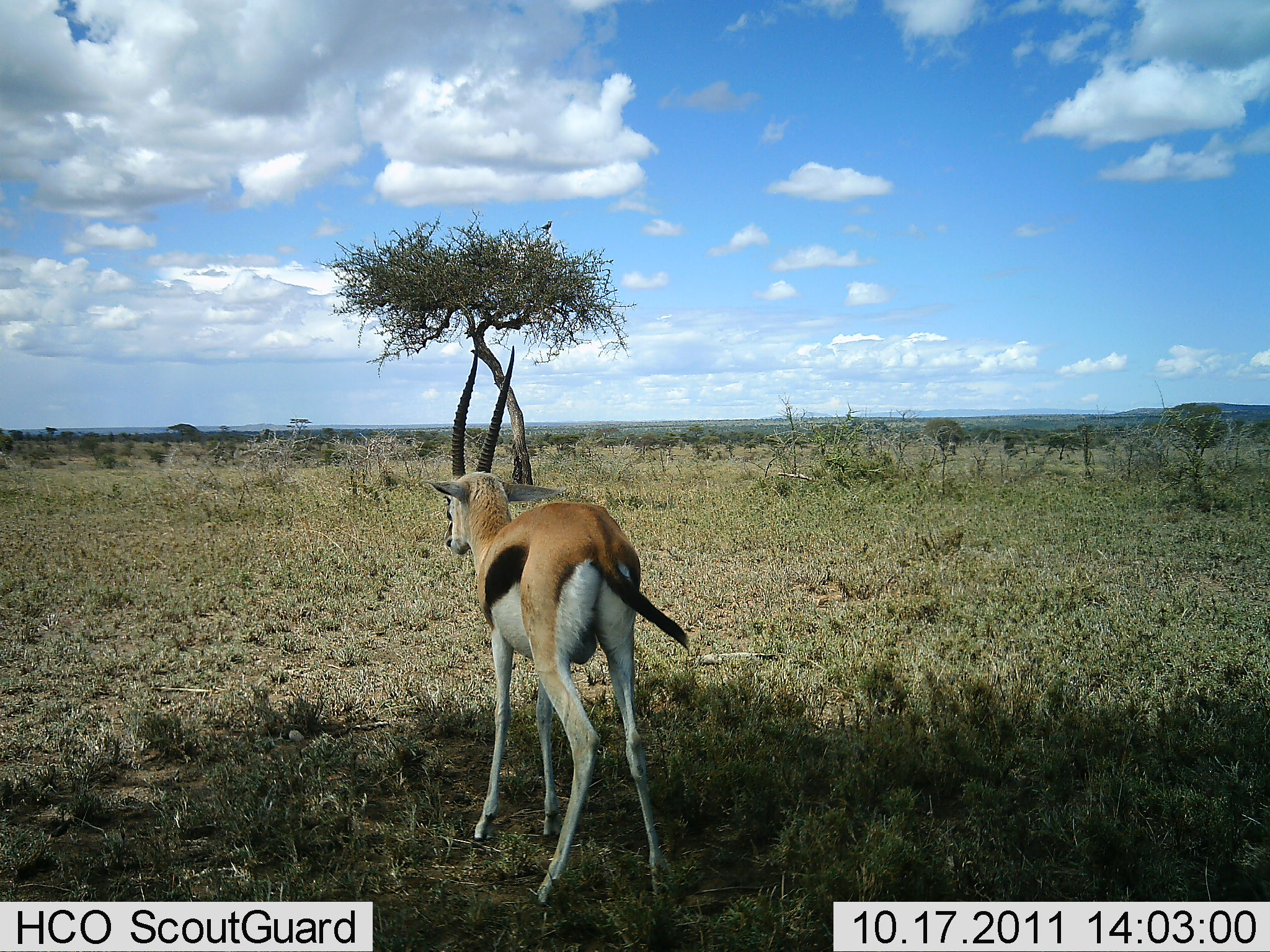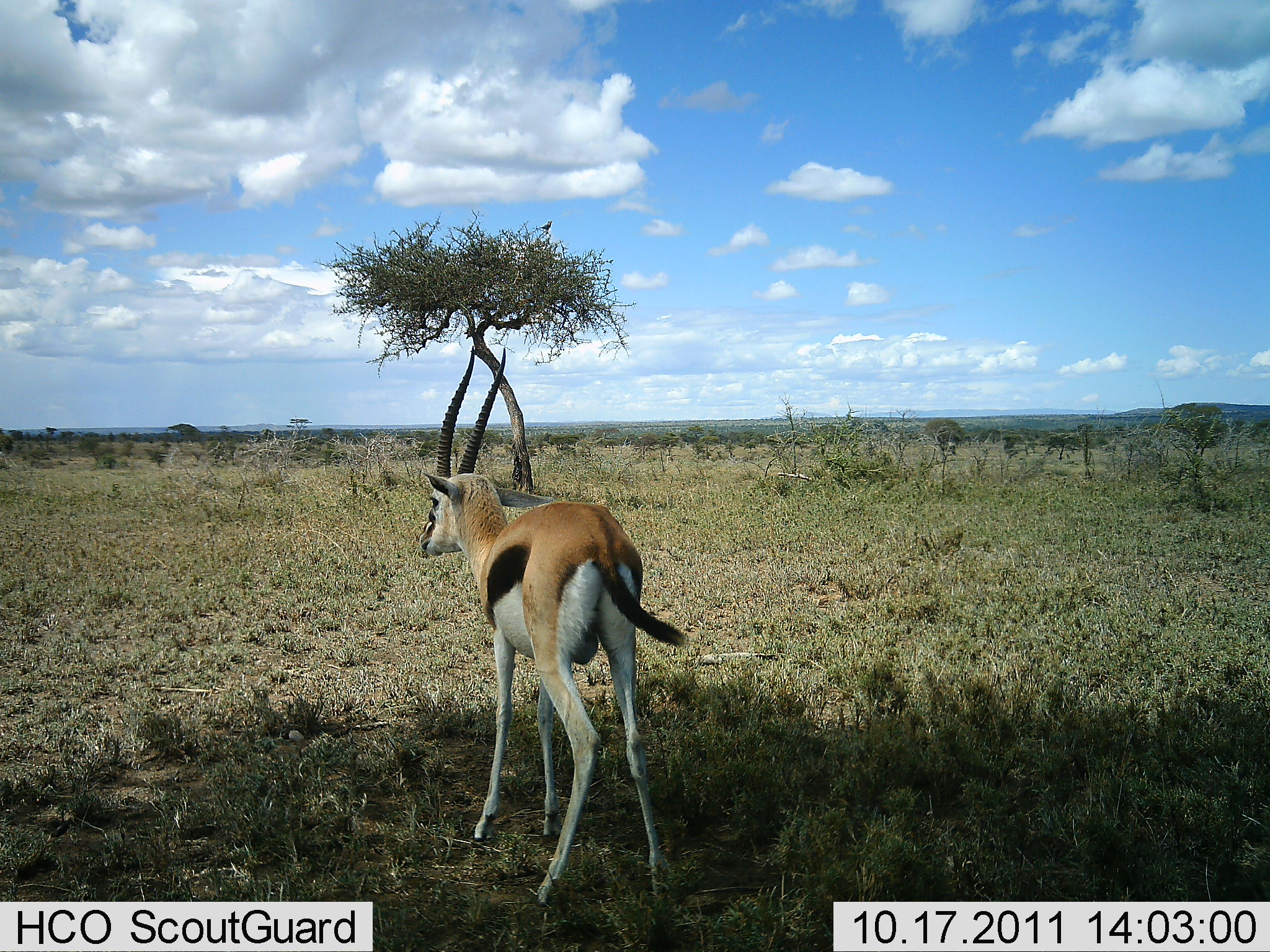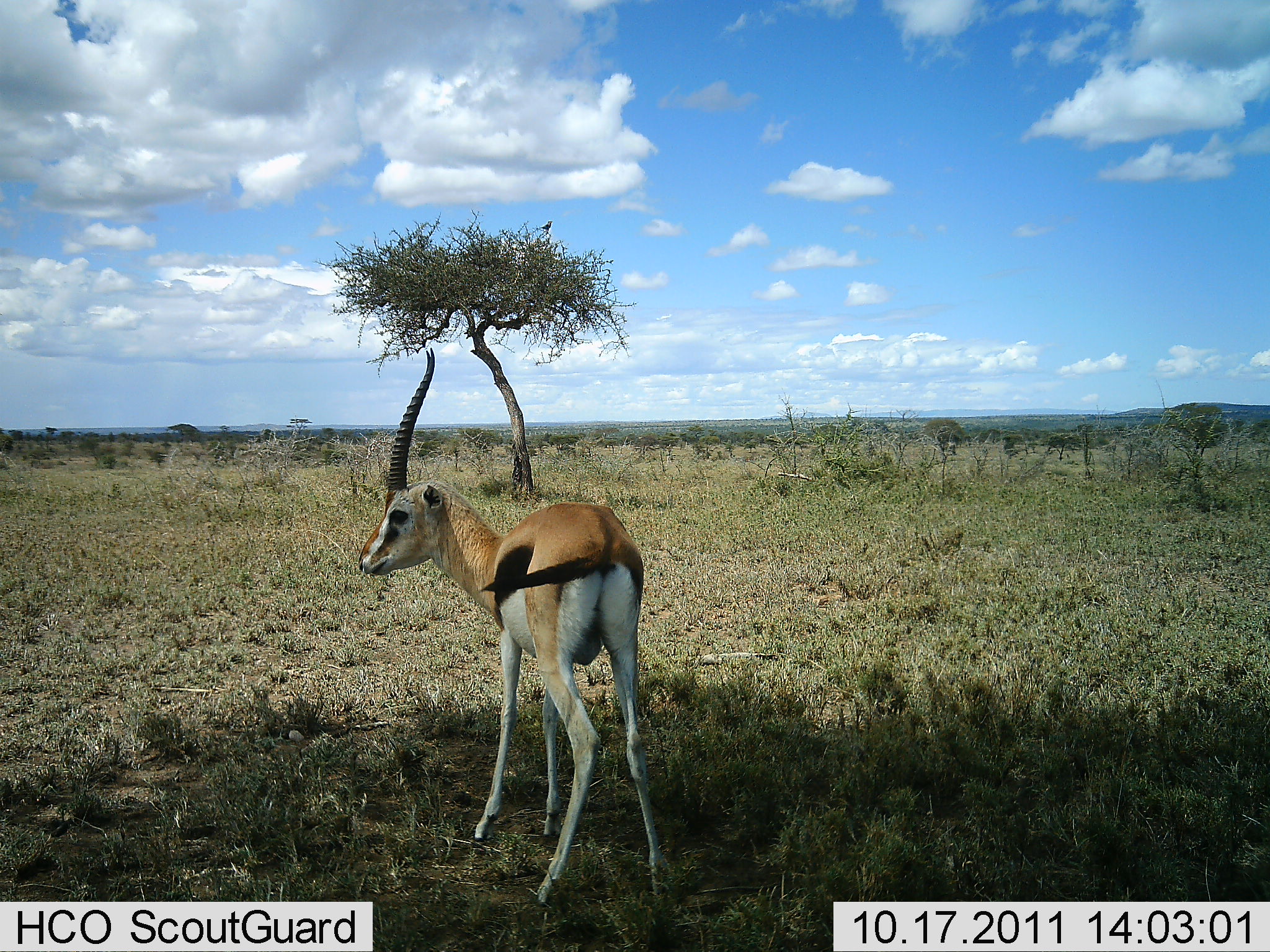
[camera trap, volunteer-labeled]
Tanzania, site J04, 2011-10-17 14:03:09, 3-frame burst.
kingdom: Animalia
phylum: Chordata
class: Mammalia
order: Artiodactyla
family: Bovidae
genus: Eudorcas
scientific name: Eudorcas thomsonii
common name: thomson's gazelle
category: gazellethomsons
Gazellethomsons (thomson's gazelle) (Eudorcas thomsonii), count 1. Behavior (volunteer vote fractions): standing 100%, resting 0%, moving 0%, interacting 0%. Young present (vote fraction): 0%. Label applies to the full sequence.